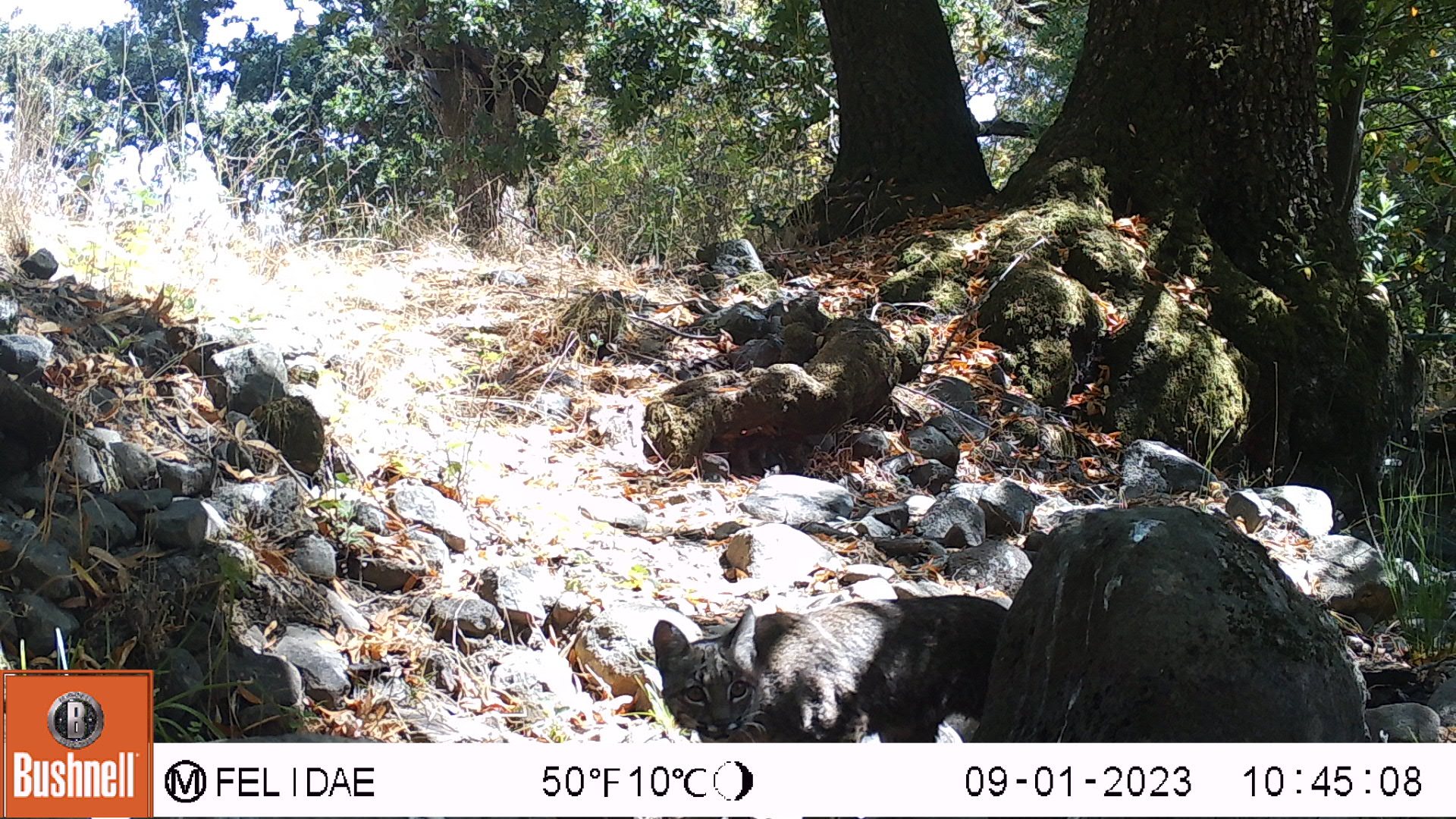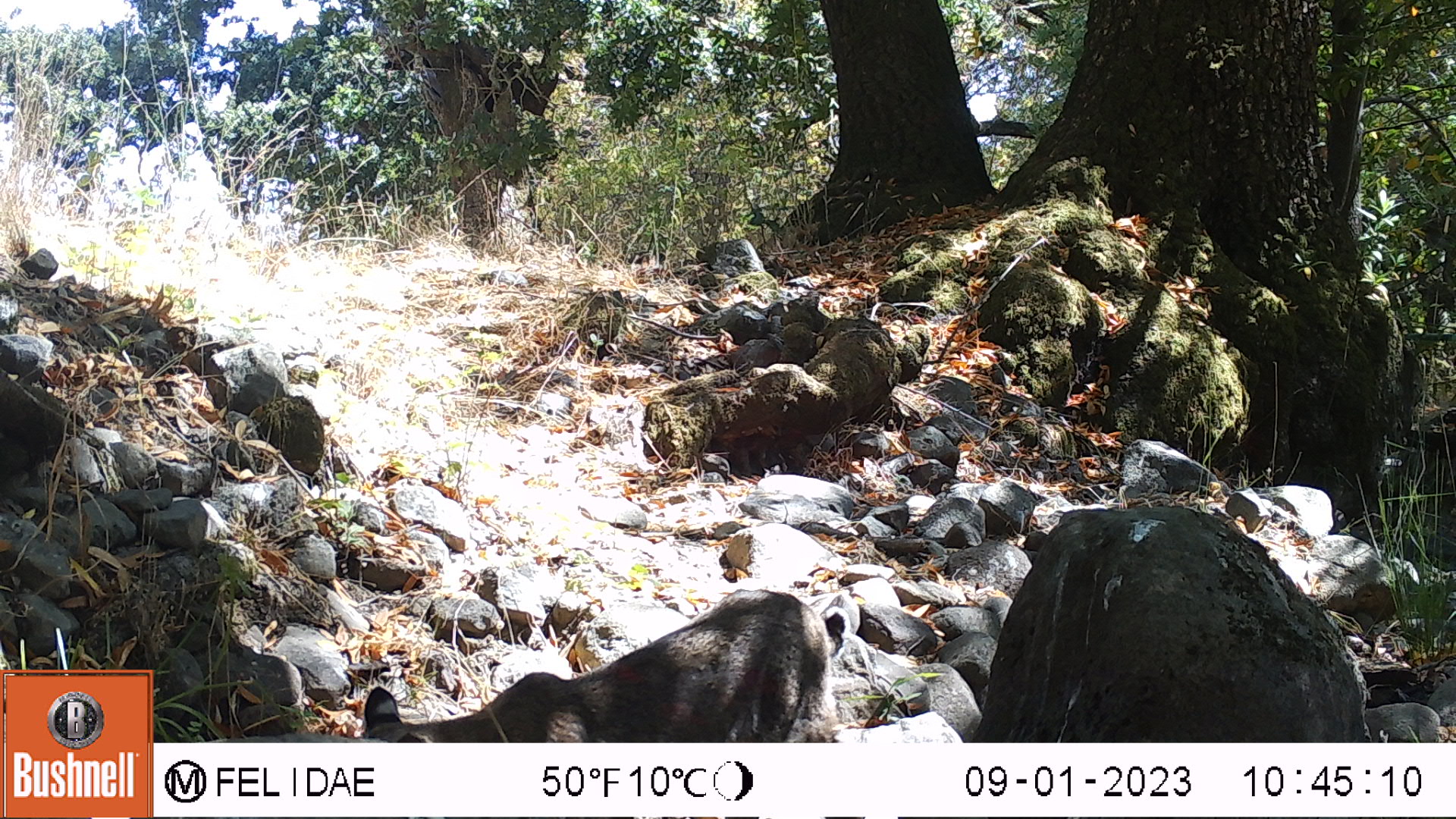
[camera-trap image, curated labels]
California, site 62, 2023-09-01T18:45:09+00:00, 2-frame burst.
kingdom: Animalia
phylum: Chordata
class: Mammalia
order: Carnivora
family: Felidae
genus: Lynx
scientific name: Lynx rufus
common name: bobcat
Bobcat (Lynx rufus).